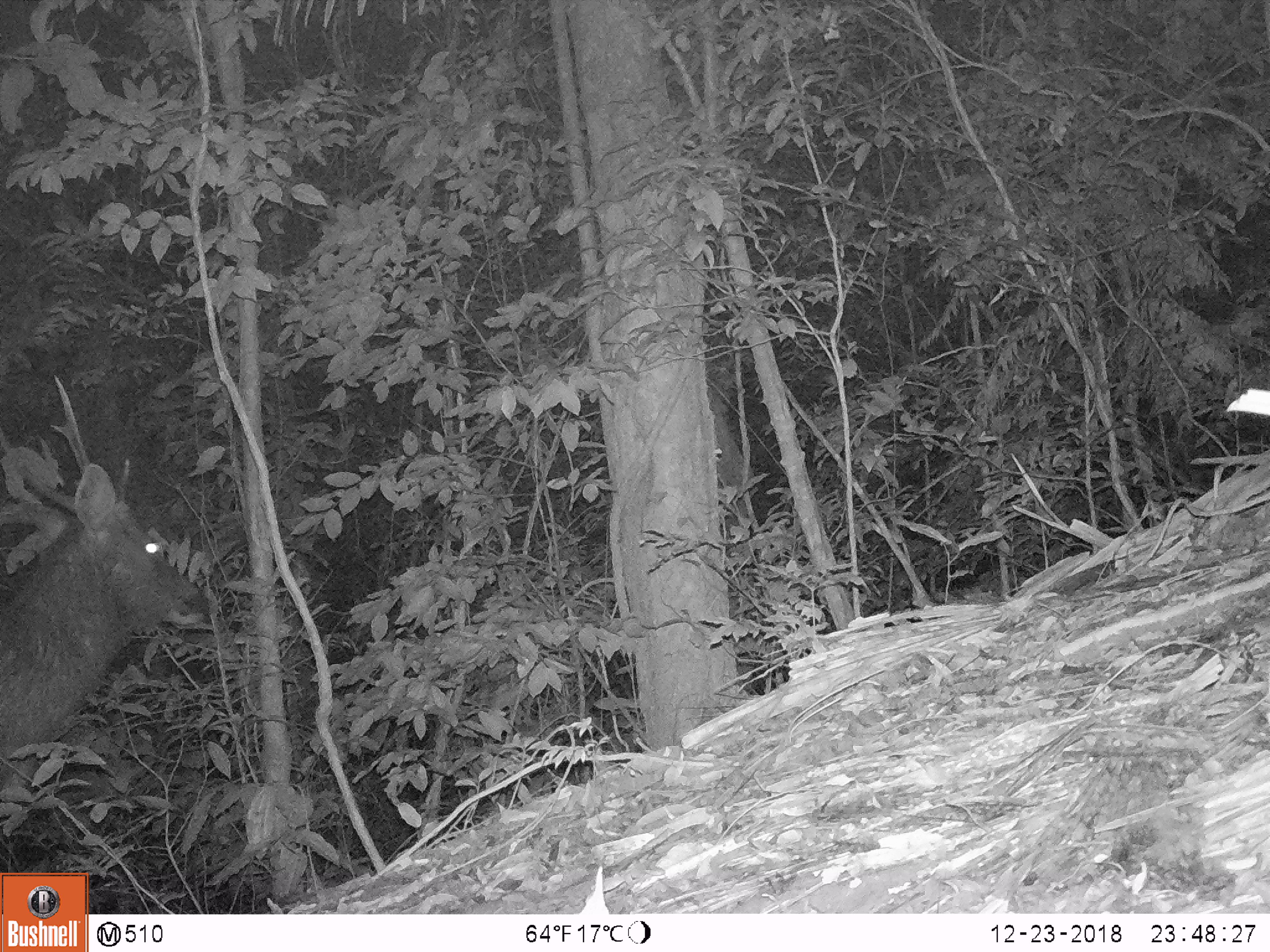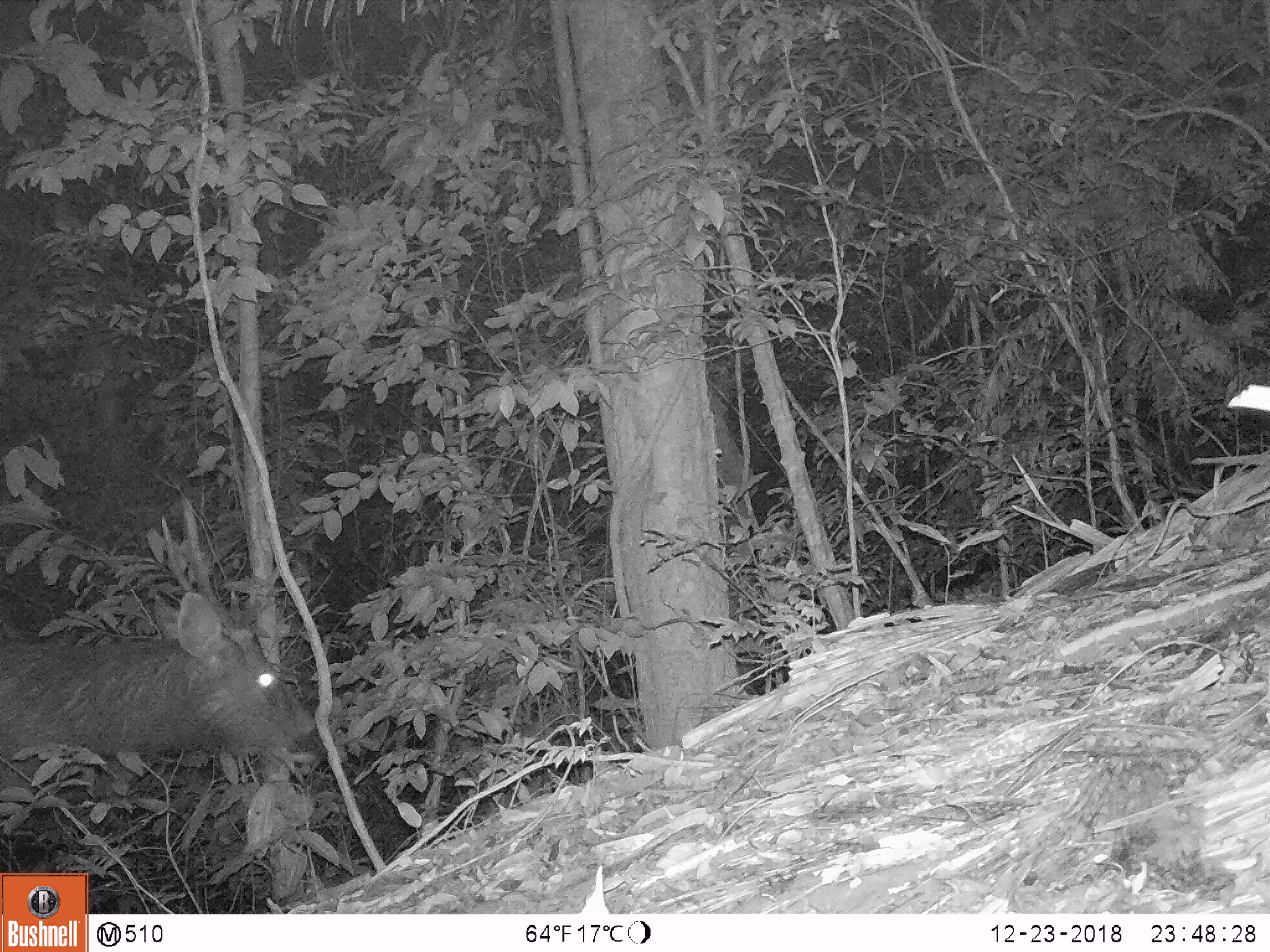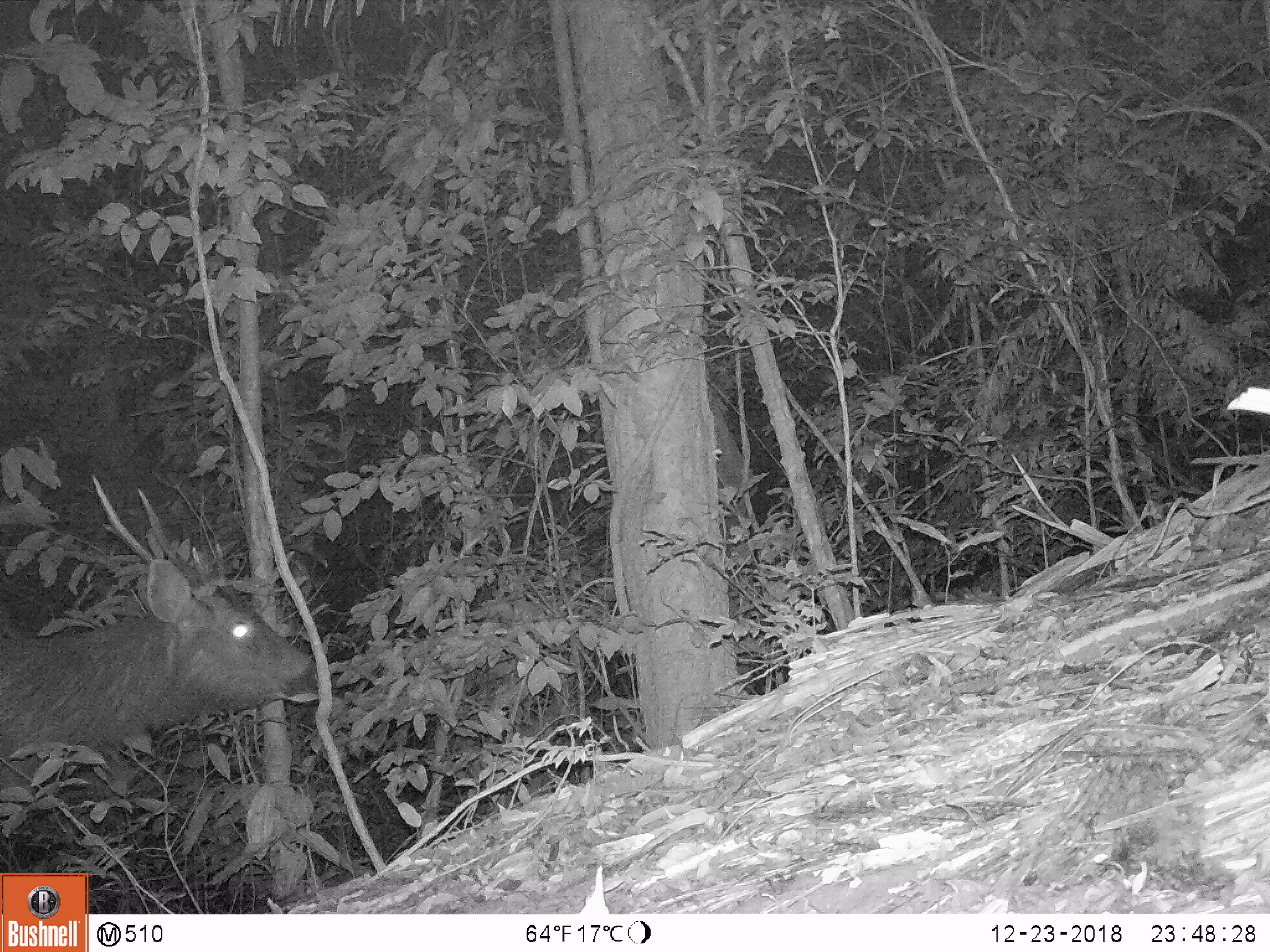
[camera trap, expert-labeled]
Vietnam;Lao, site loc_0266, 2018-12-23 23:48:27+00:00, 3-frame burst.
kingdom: Animalia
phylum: Chordata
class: Mammalia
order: Artiodactyla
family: Cervidae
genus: Rusa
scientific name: Rusa unicolor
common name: sambar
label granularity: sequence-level